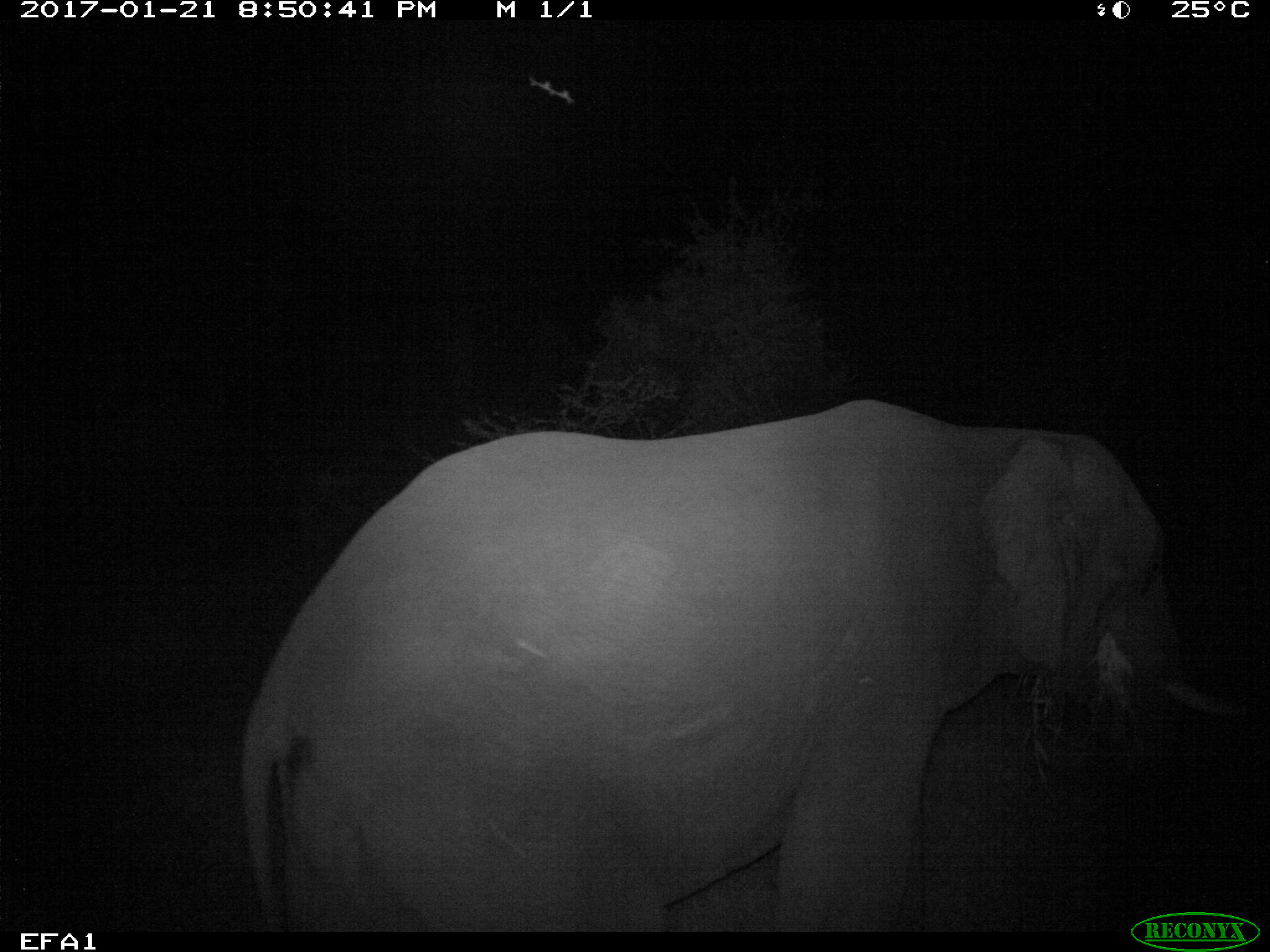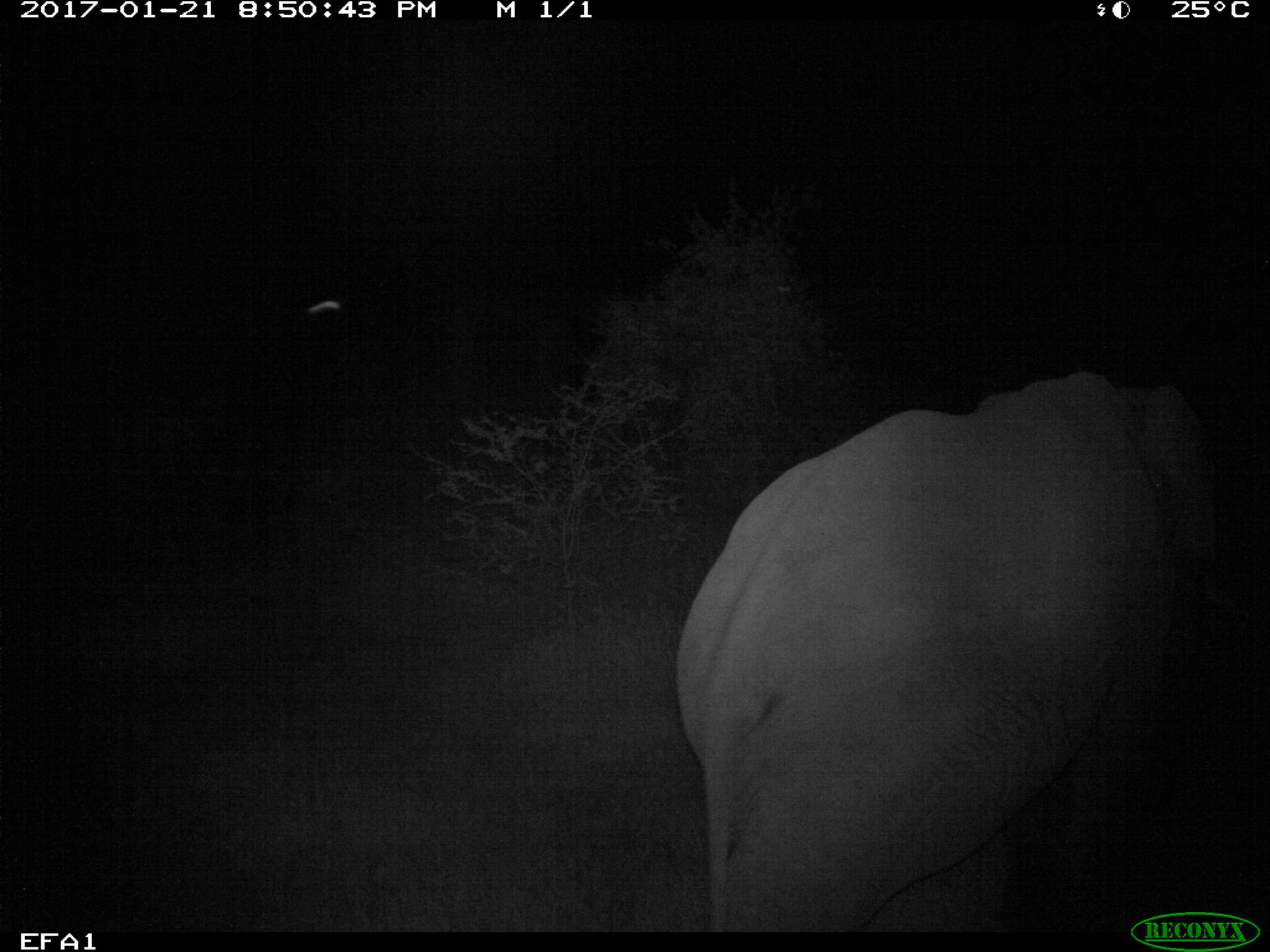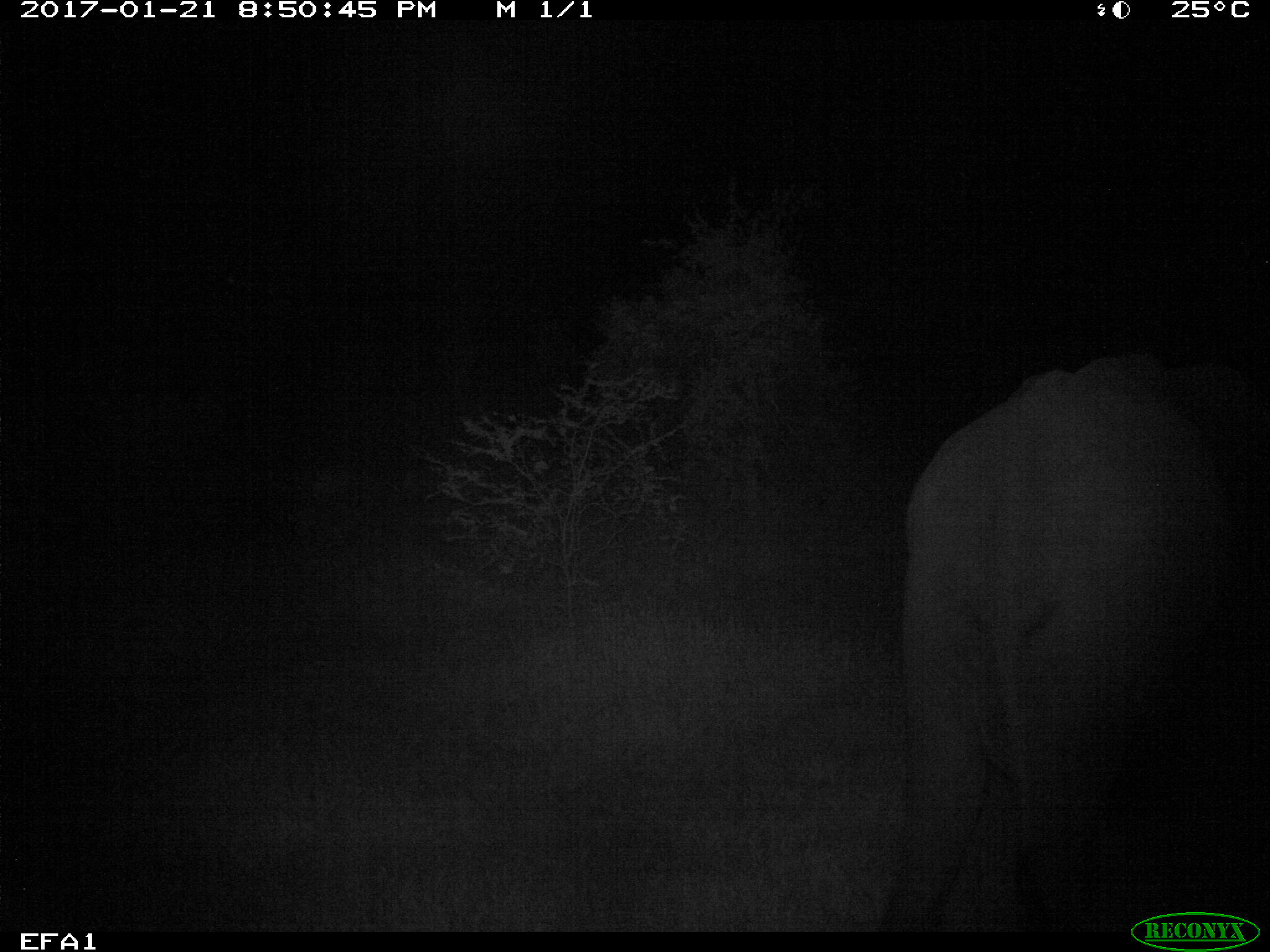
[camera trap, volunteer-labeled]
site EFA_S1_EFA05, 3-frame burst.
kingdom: Animalia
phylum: Chordata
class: Mammalia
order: Proboscidea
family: Elephantidae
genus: Loxodonta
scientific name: Loxodonta africana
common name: african bush elephant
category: elephant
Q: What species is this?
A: Elephant (african bush elephant) (Loxodonta africana).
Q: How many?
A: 1.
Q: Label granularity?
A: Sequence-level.